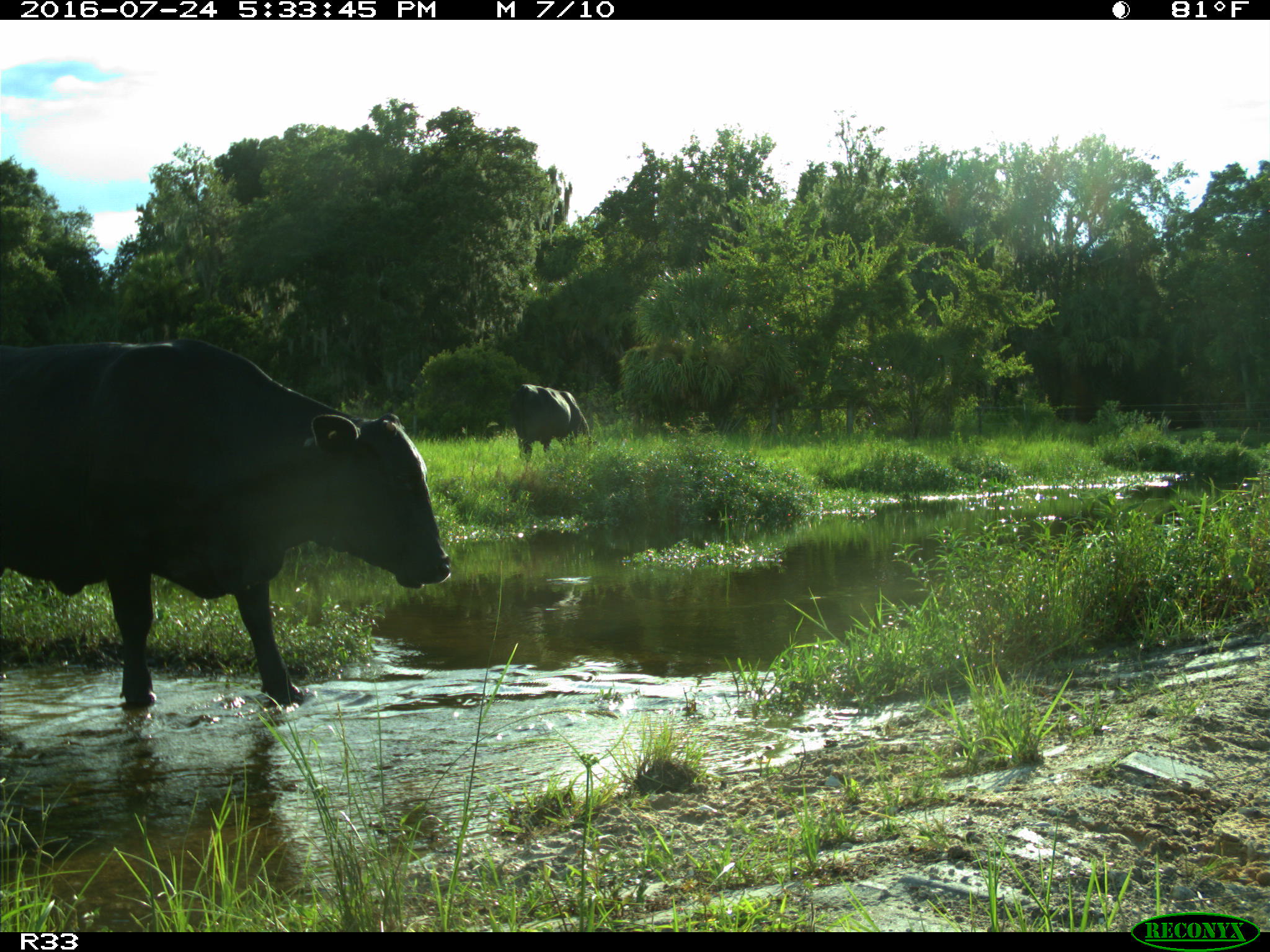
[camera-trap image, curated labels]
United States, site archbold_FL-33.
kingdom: Animalia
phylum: Chordata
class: Mammalia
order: Artiodactyla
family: Bovidae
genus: Bos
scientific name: Bos taurus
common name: domestic cow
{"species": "Bos taurus (domestic cow)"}